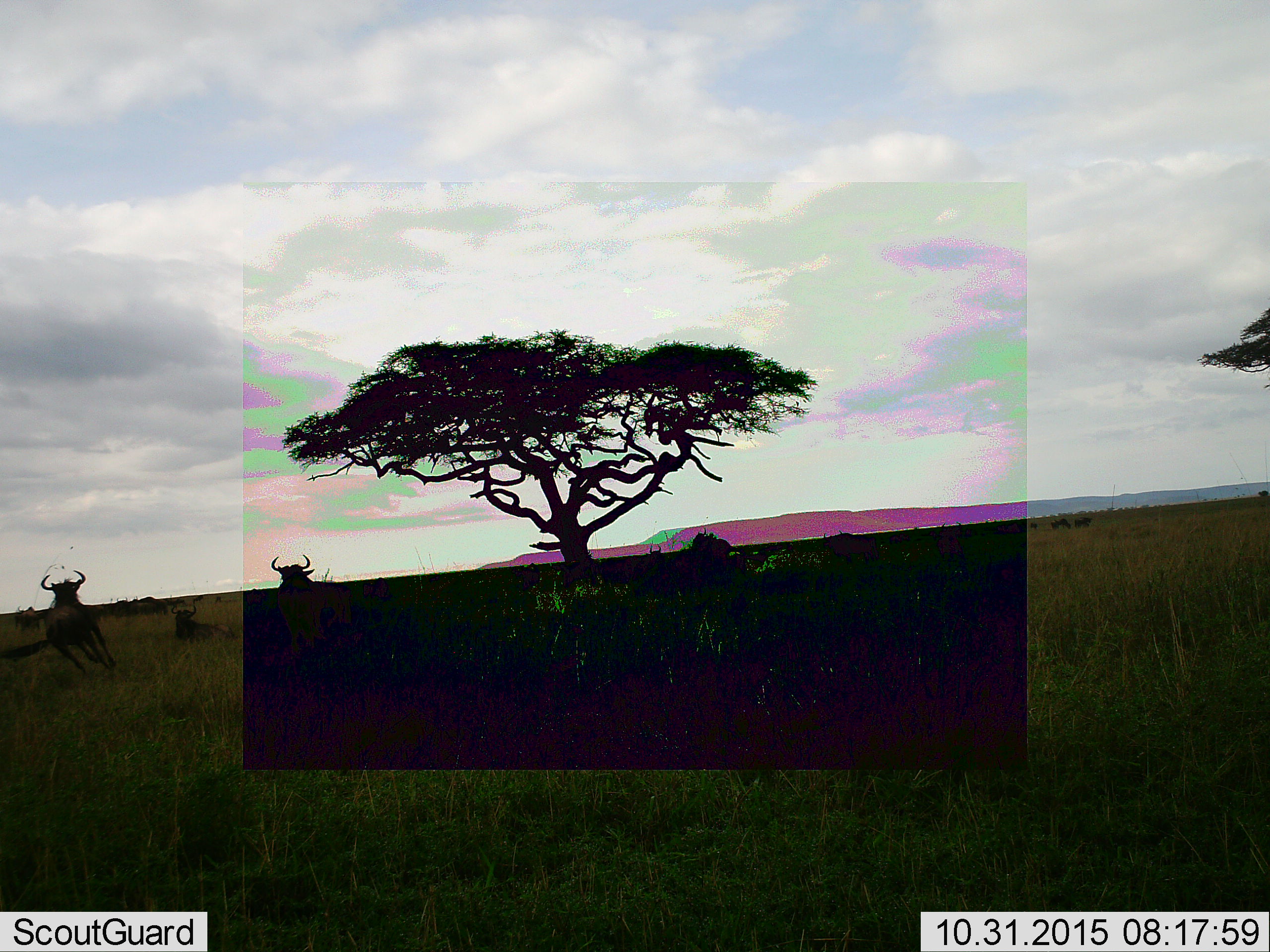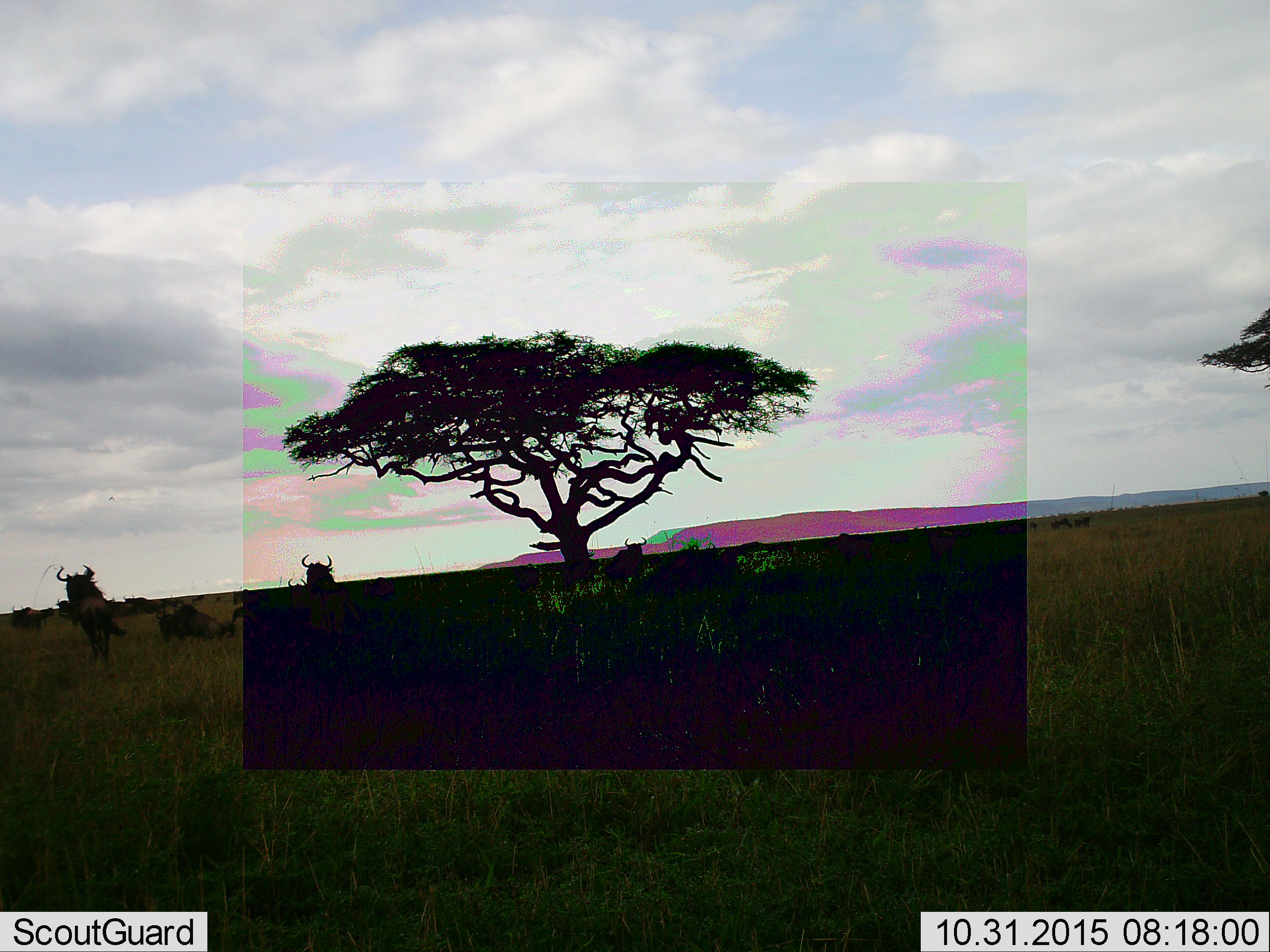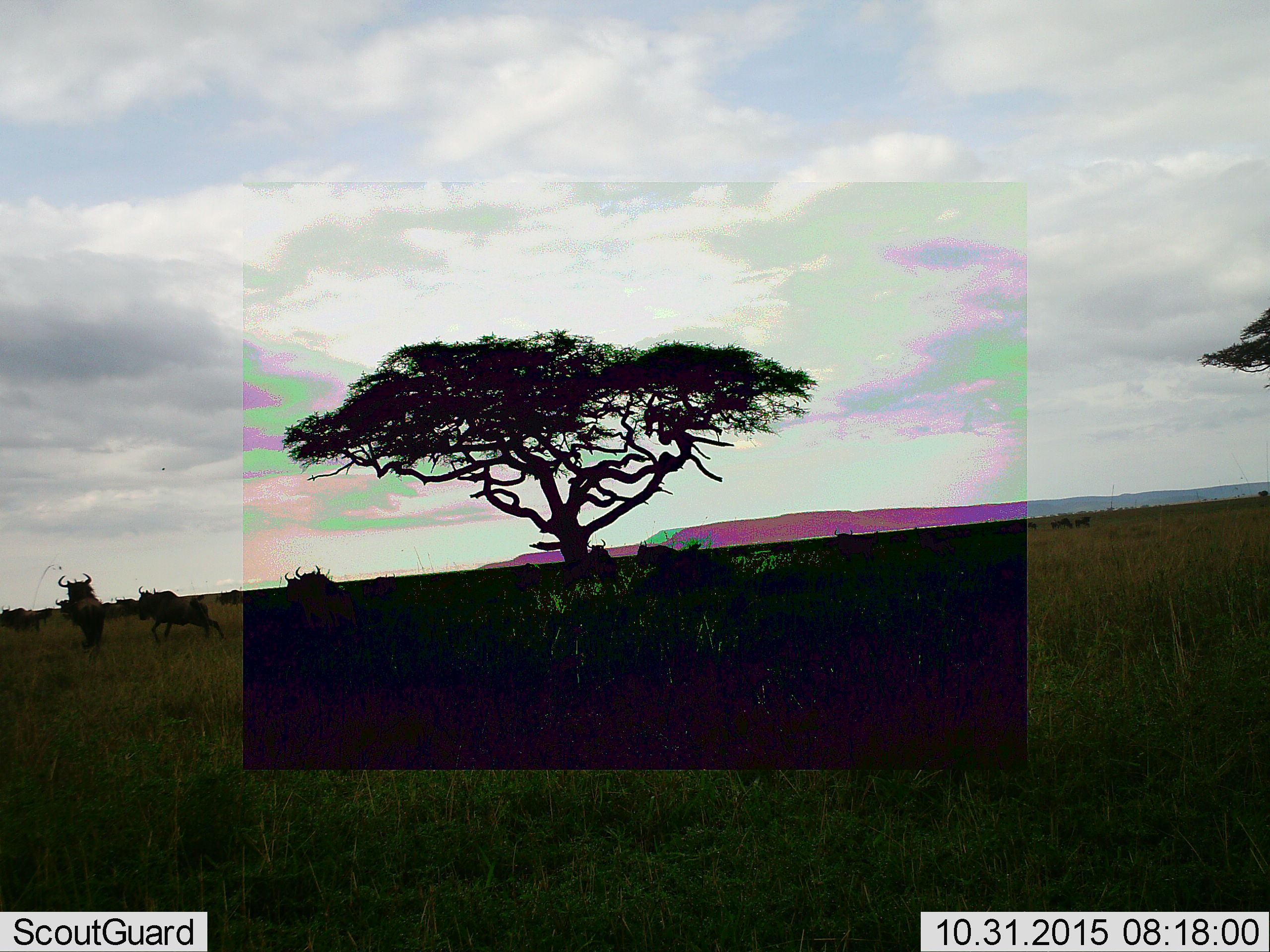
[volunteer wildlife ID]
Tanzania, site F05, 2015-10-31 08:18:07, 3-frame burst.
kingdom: Animalia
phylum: Chordata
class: Mammalia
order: Artiodactyla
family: Bovidae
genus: Connochaetes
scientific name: Connochaetes taurinus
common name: blue wildebeest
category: wildebeest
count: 11-50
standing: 50%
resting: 50%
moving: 100%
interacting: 10%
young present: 0%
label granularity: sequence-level